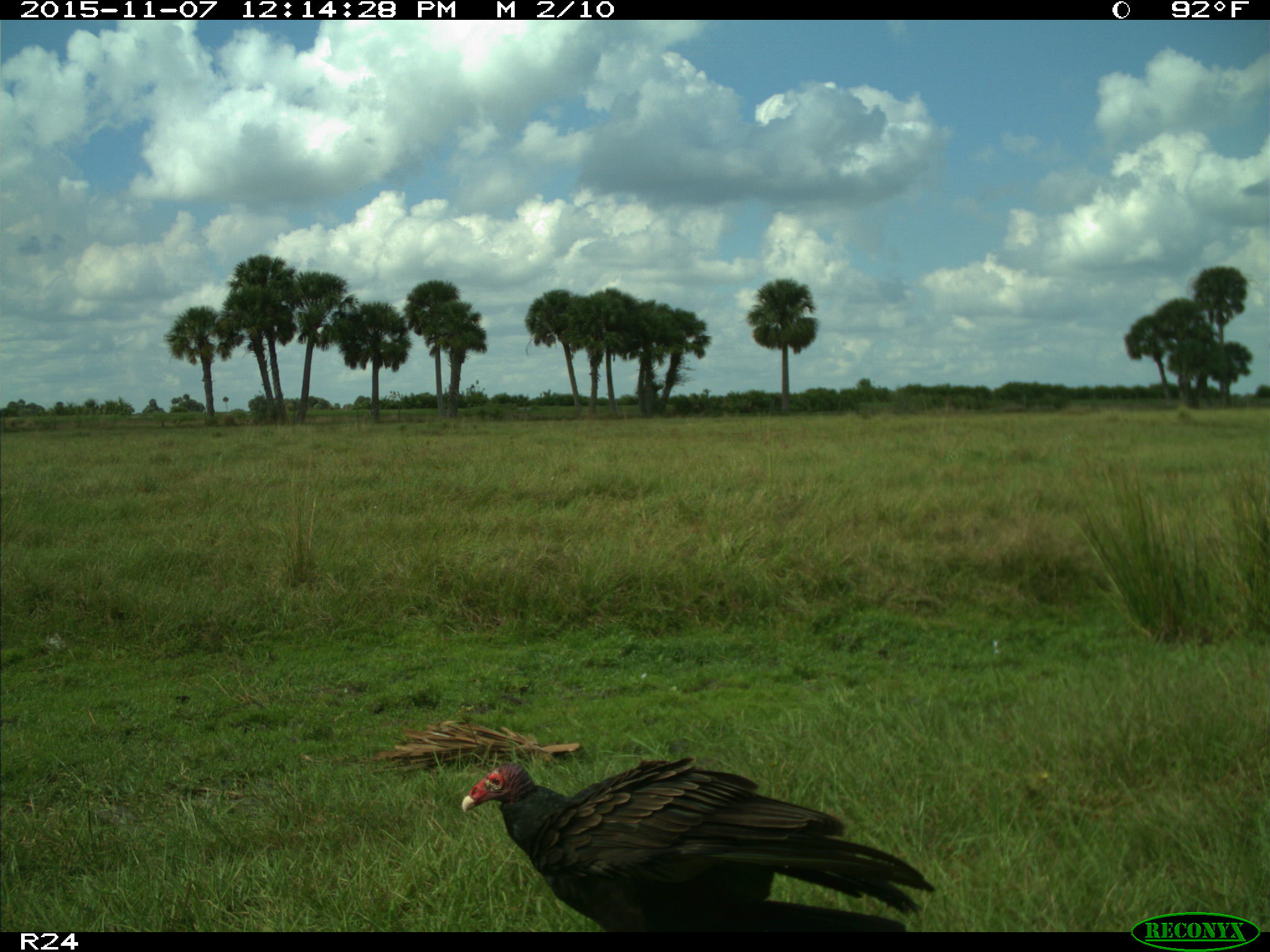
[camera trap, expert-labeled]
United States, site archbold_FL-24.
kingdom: Animalia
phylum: Chordata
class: Aves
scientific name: Aves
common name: birds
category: unidentified bird